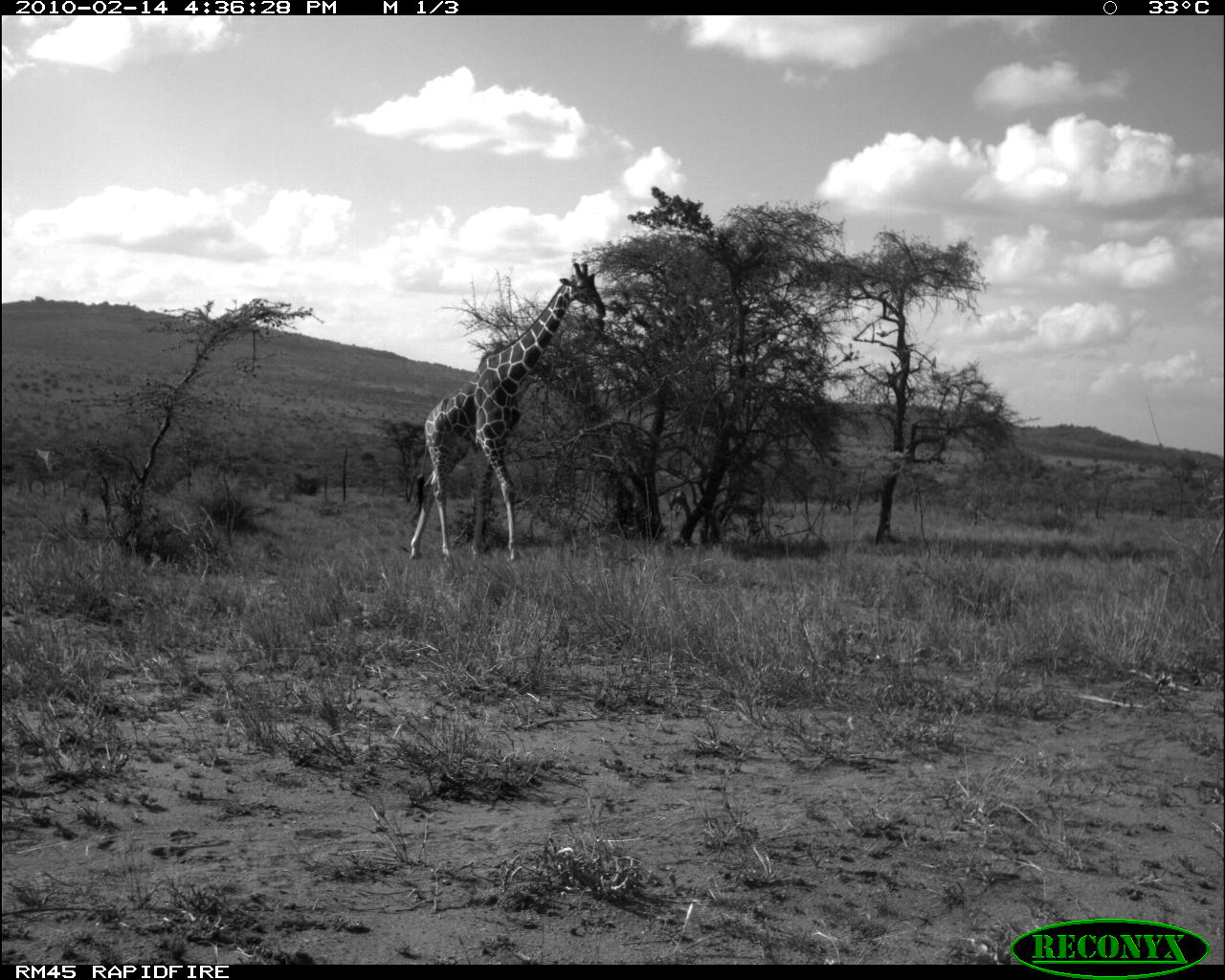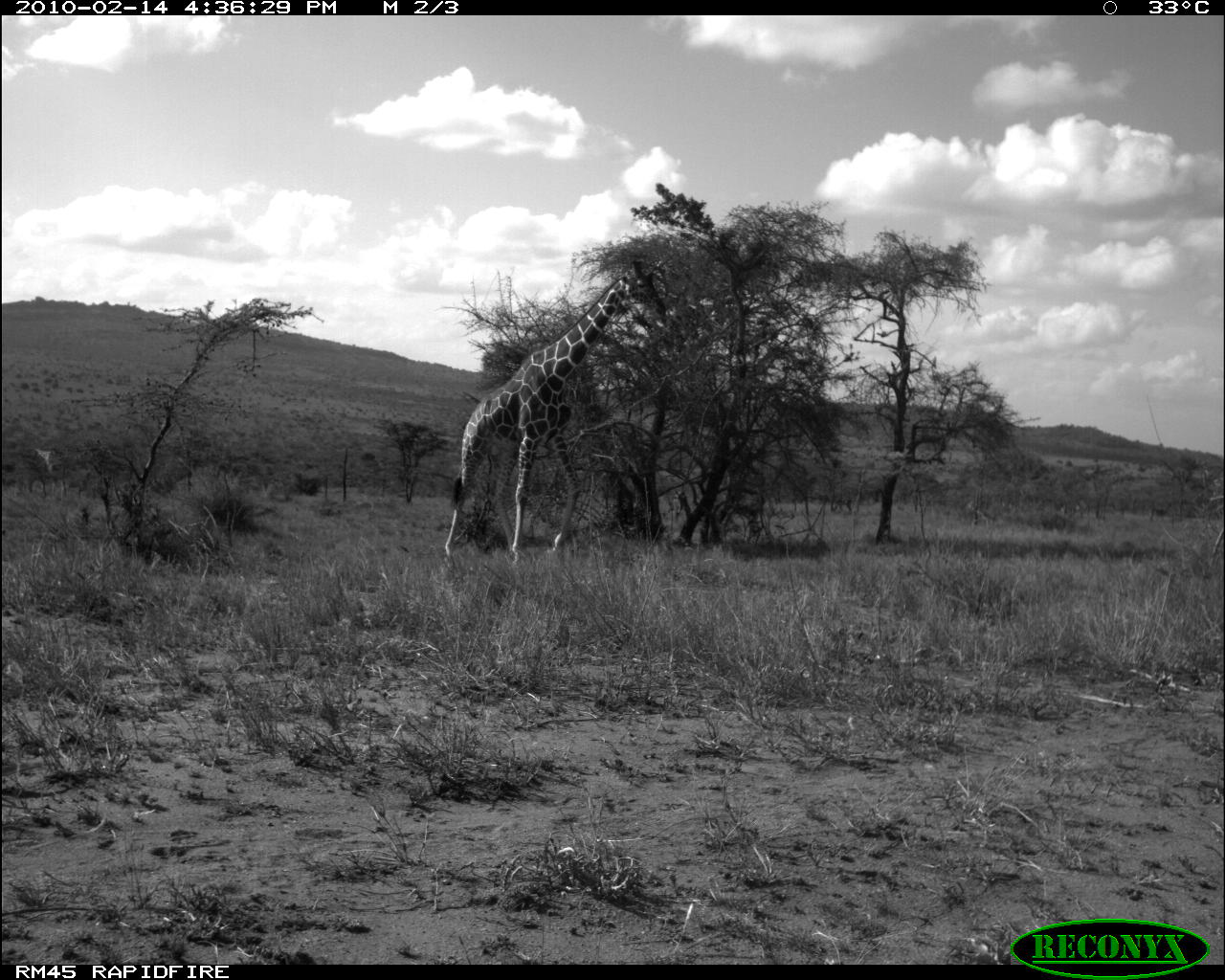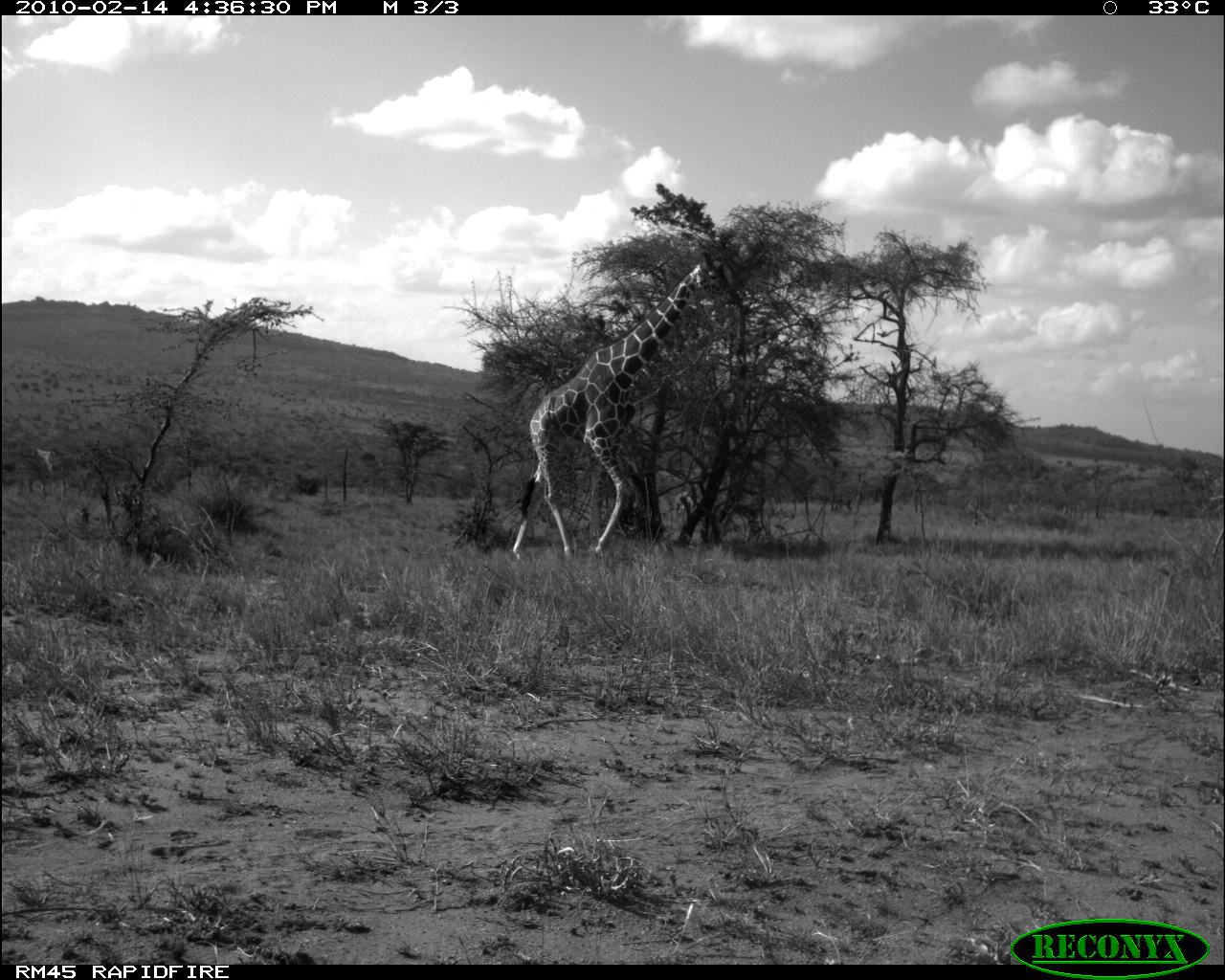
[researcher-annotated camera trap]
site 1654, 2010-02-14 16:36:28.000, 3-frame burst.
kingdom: Animalia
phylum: Chordata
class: Mammalia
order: Artiodactyla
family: Giraffidae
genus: Giraffa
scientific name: Giraffa camelopardalis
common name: giraffe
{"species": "Giraffa camelopardalis (giraffe)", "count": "1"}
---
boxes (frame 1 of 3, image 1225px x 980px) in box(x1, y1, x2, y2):
giraffa camelopardalis: box(407, 259, 607, 564)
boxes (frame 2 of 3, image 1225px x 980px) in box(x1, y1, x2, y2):
giraffa camelopardalis: box(442, 252, 670, 560)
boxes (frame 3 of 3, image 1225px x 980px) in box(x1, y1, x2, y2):
giraffa camelopardalis: box(510, 249, 739, 559)